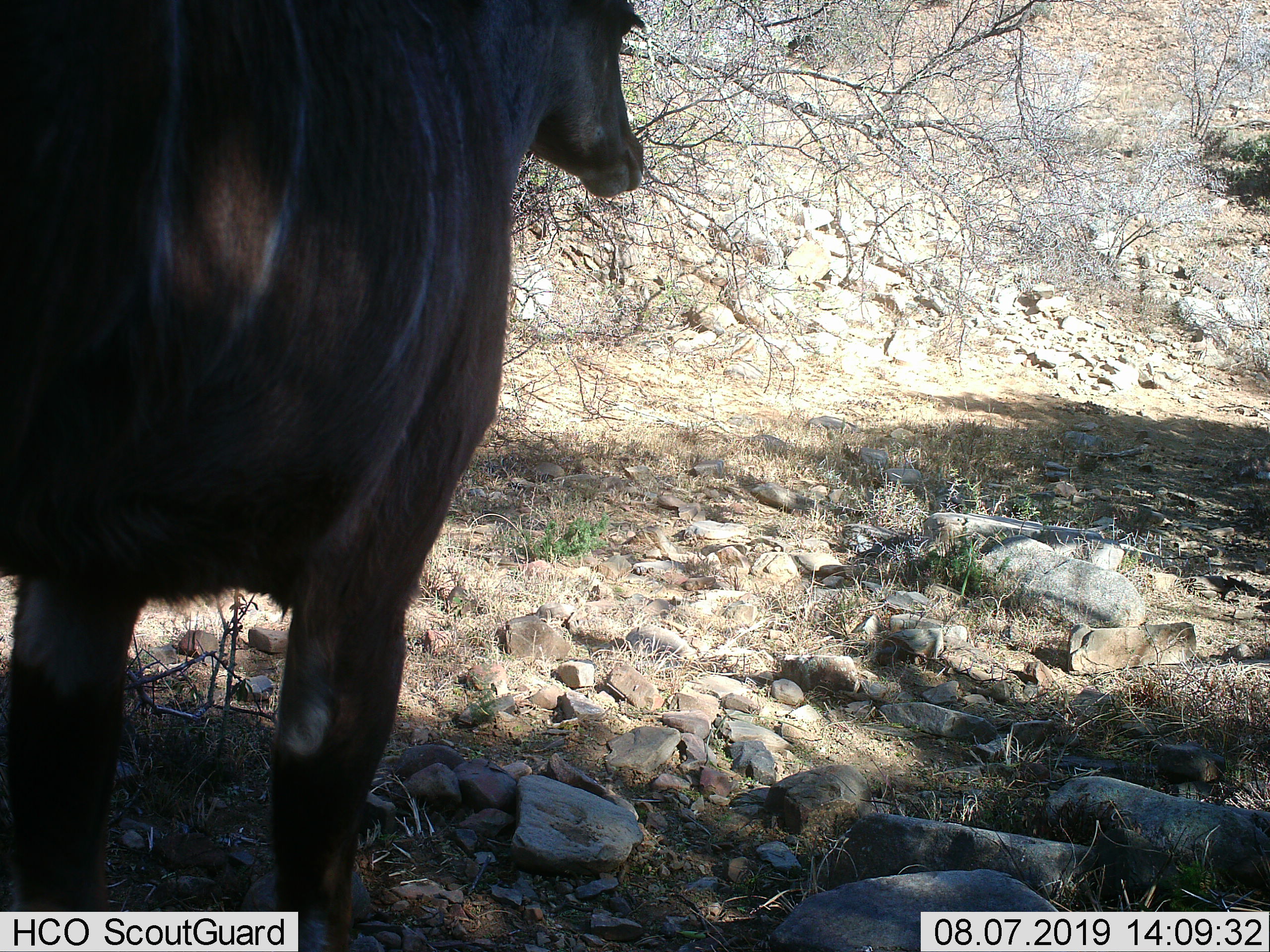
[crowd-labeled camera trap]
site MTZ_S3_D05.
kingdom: Animalia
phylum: Chordata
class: Mammalia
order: Artiodactyla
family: Bovidae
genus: Tragelaphus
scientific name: Tragelaphus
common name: kudu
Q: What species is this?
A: Kudu (Tragelaphus).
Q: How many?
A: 1.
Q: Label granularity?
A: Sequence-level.